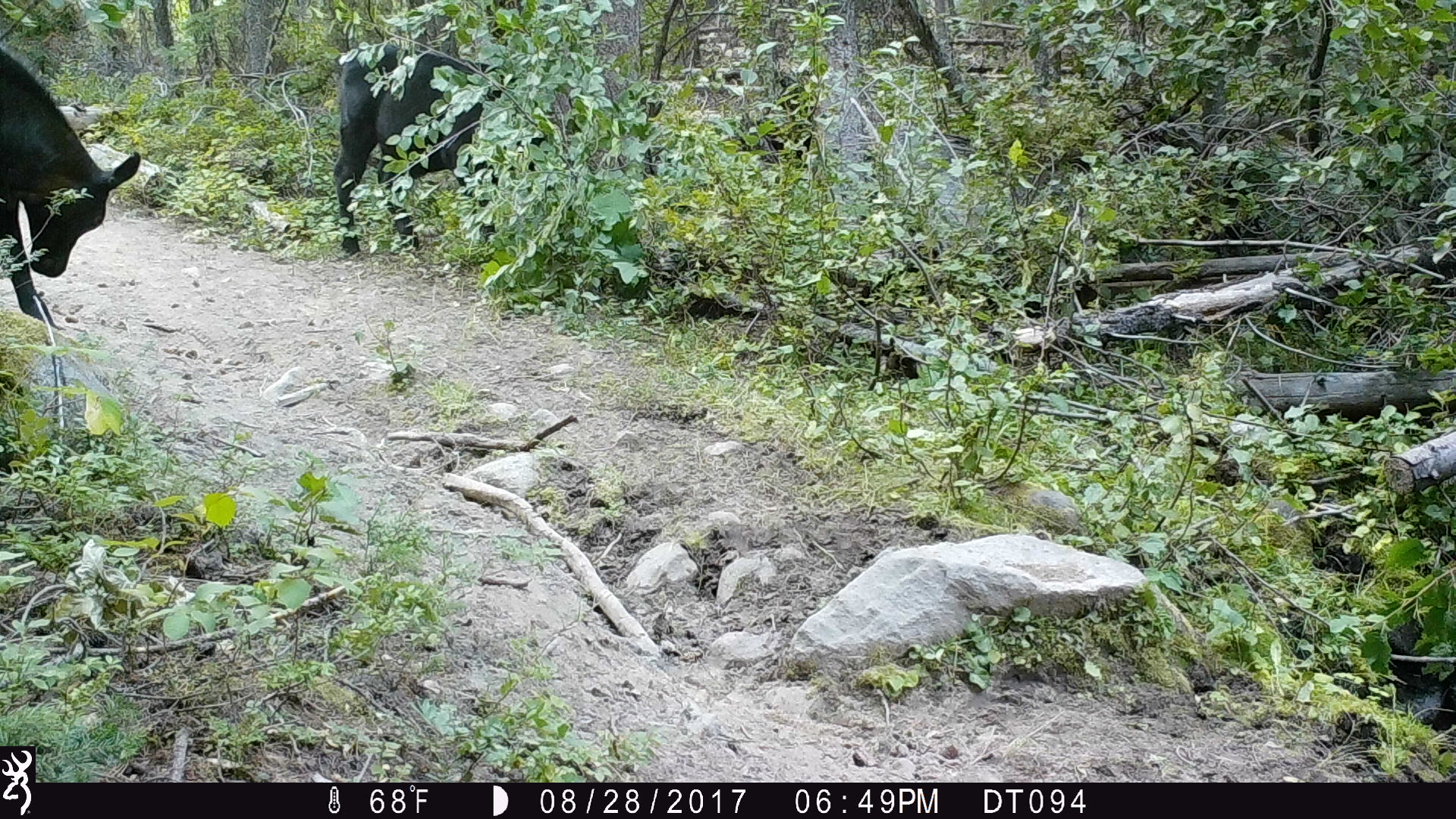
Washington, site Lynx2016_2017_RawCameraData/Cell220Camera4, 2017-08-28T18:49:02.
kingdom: Animalia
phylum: Chordata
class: Mammalia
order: Artiodactyla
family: Bovidae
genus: Bos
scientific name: Bos taurus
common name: domestic cattle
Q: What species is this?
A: Domestic cattle (Bos taurus).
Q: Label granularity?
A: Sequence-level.